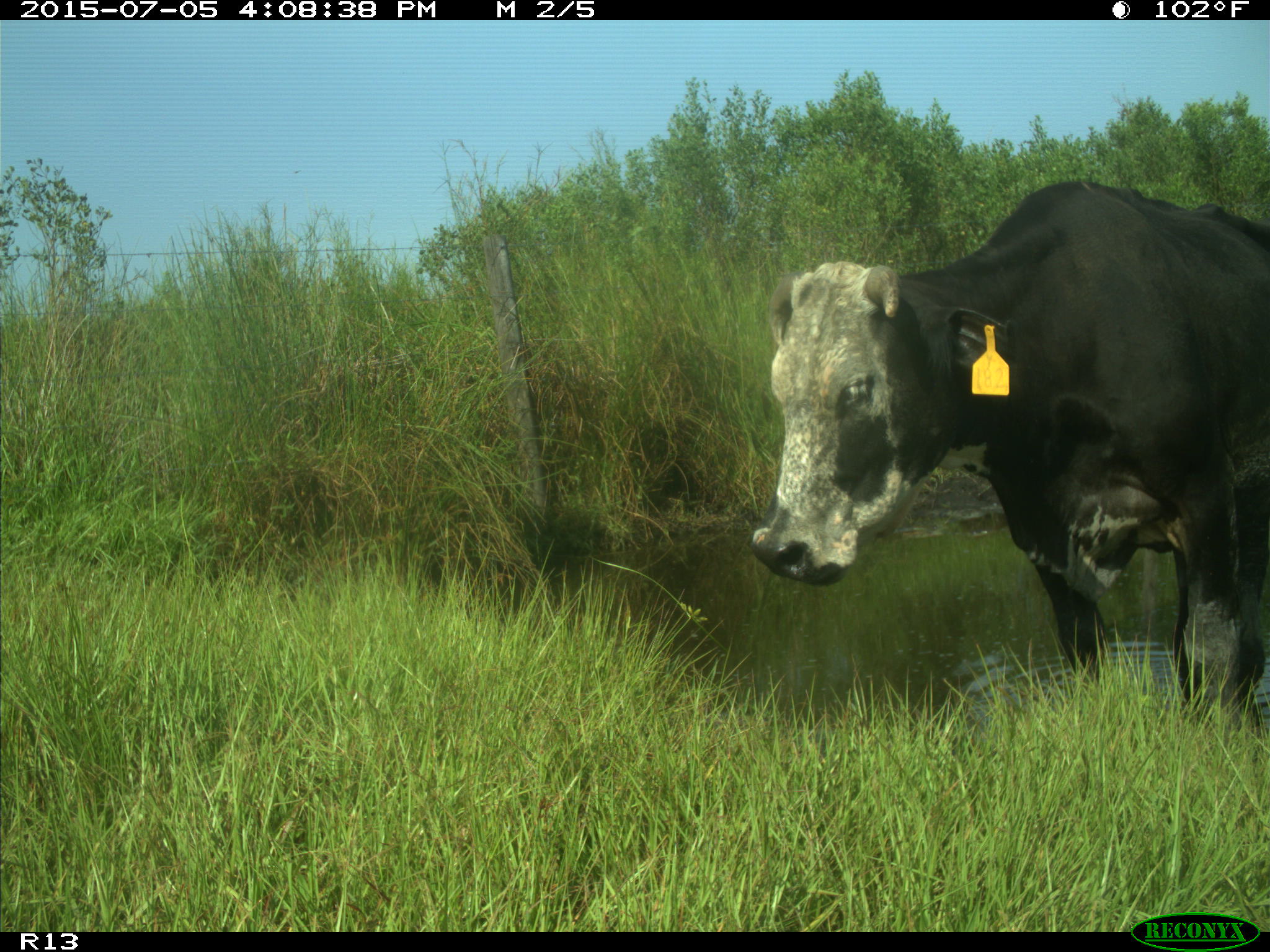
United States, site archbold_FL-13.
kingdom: Animalia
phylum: Chordata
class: Mammalia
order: Artiodactyla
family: Bovidae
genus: Bos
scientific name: Bos taurus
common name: domestic cow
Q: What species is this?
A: Bos taurus (domestic cow).